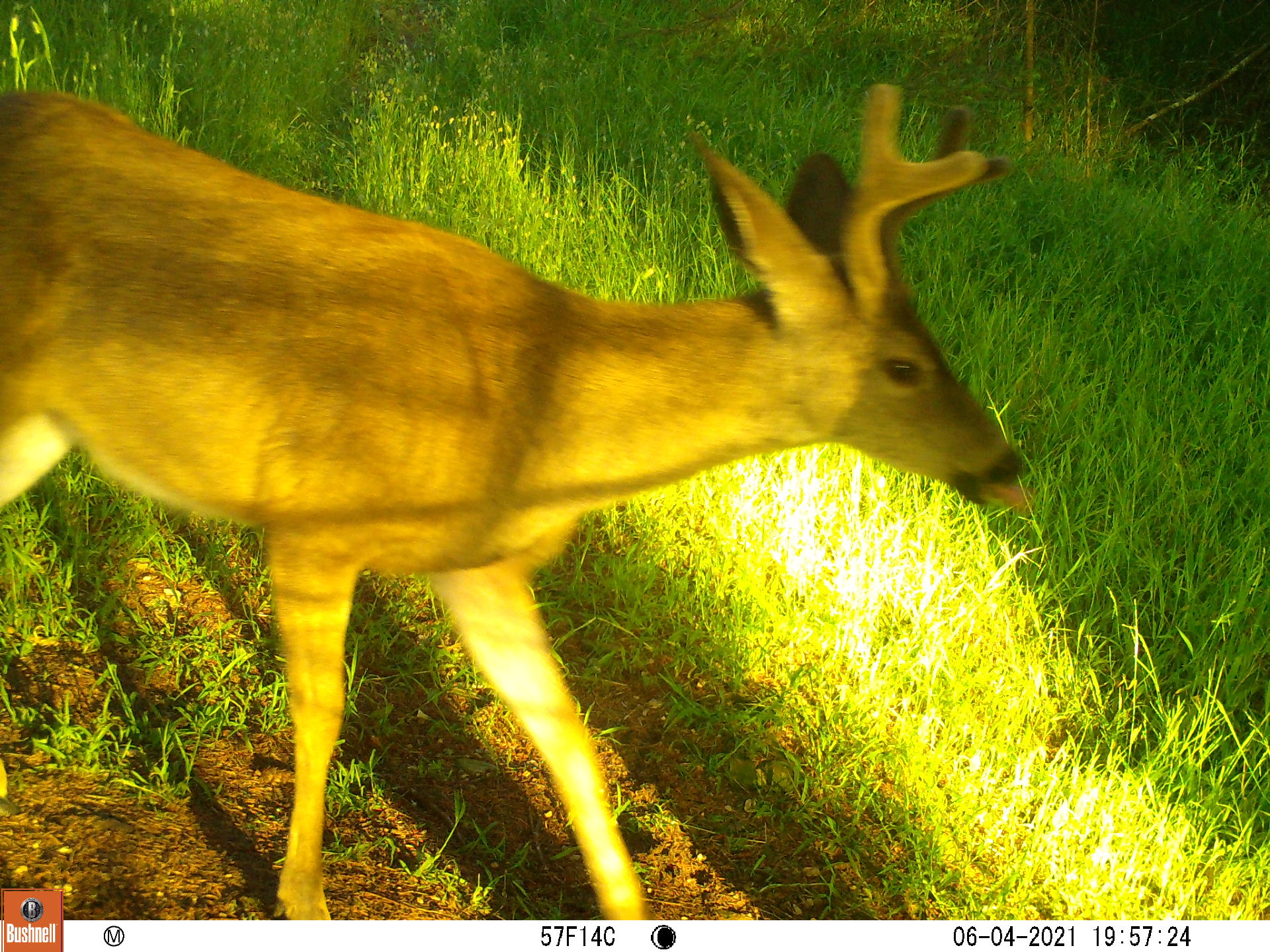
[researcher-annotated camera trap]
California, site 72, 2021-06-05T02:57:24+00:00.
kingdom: Animalia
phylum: Chordata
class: Mammalia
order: Artiodactyla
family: Cervidae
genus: Odocoileus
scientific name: Odocoileus hemionus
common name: mule deer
Mule deer (Odocoileus hemionus).